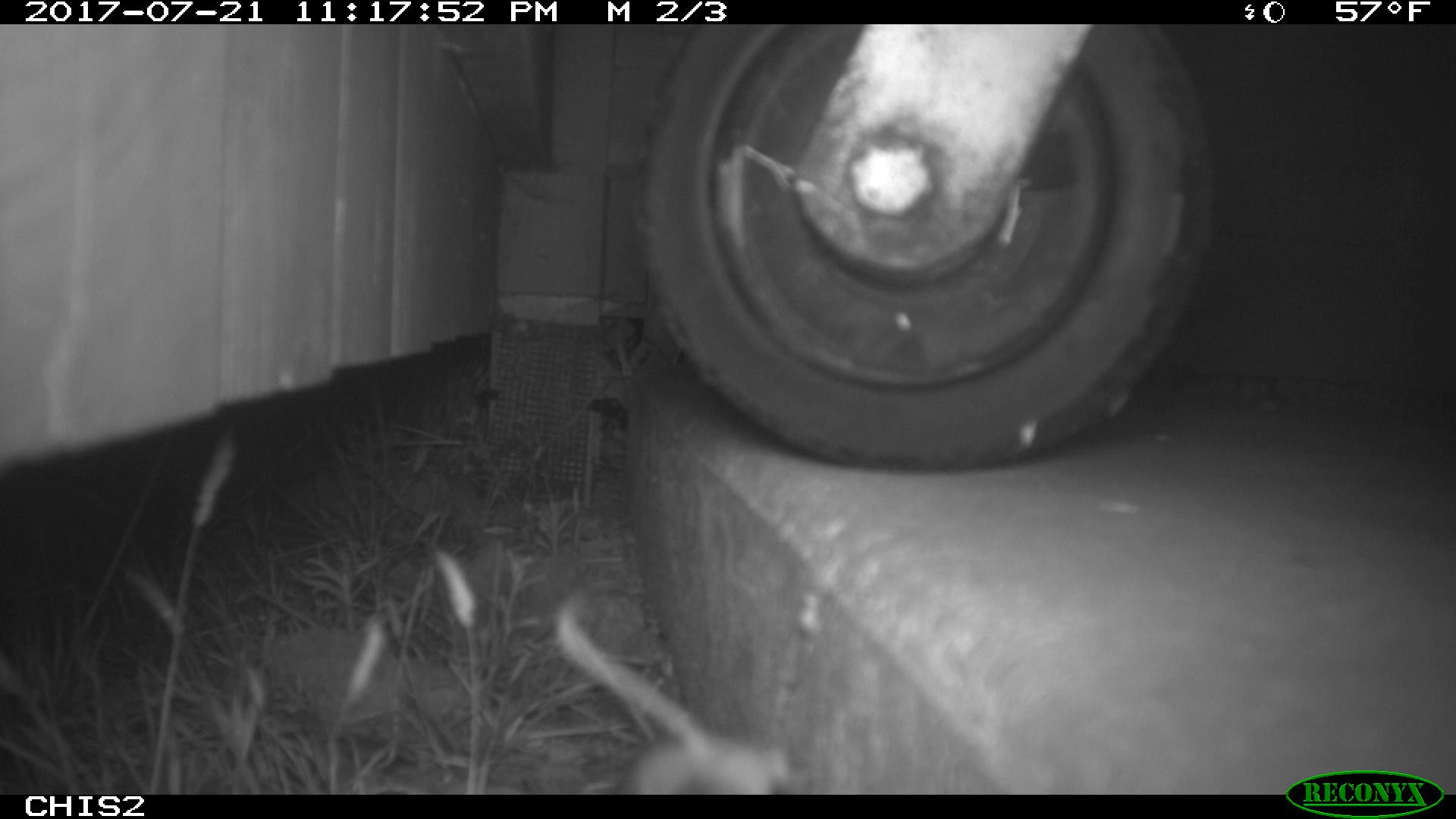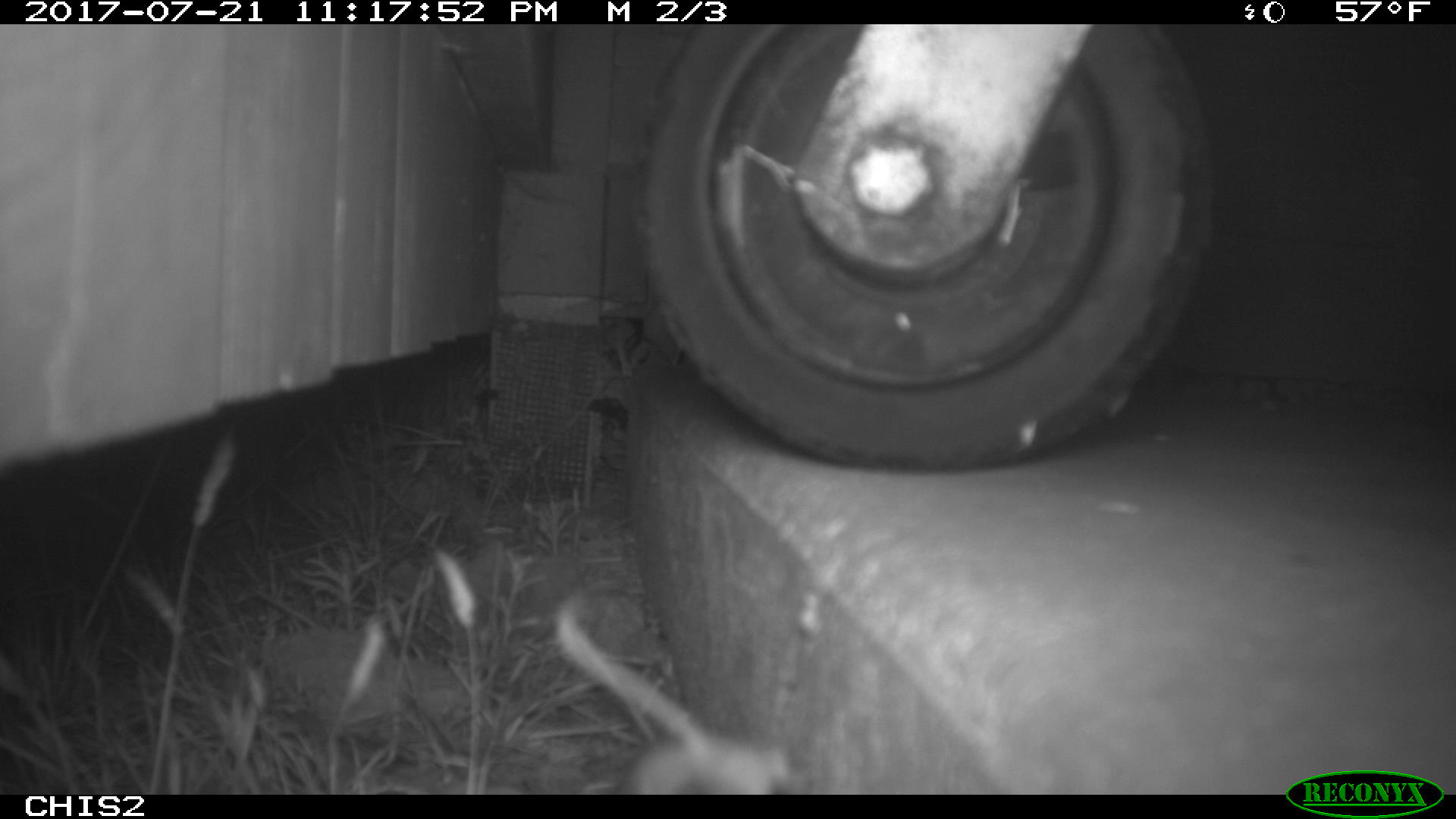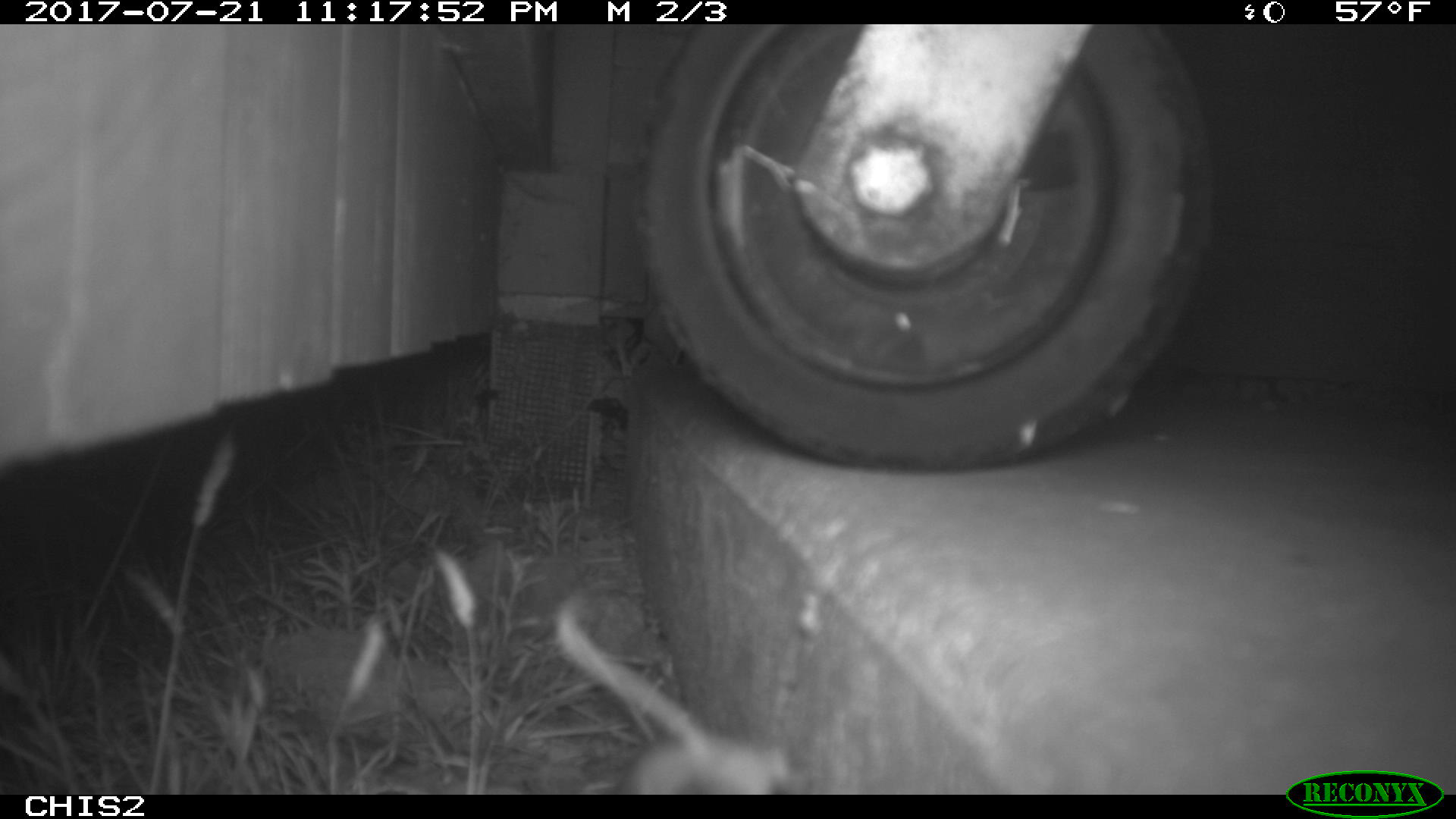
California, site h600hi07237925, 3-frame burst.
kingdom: Animalia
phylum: Chordata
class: Mammalia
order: Rodentia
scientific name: Rodentia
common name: rodent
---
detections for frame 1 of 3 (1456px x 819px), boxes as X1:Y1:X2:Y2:
rodent: 552:592:791:792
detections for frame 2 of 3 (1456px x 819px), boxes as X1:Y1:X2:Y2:
rodent: 554:606:788:792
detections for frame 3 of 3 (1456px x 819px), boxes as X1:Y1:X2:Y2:
rodent: 554:602:789:795